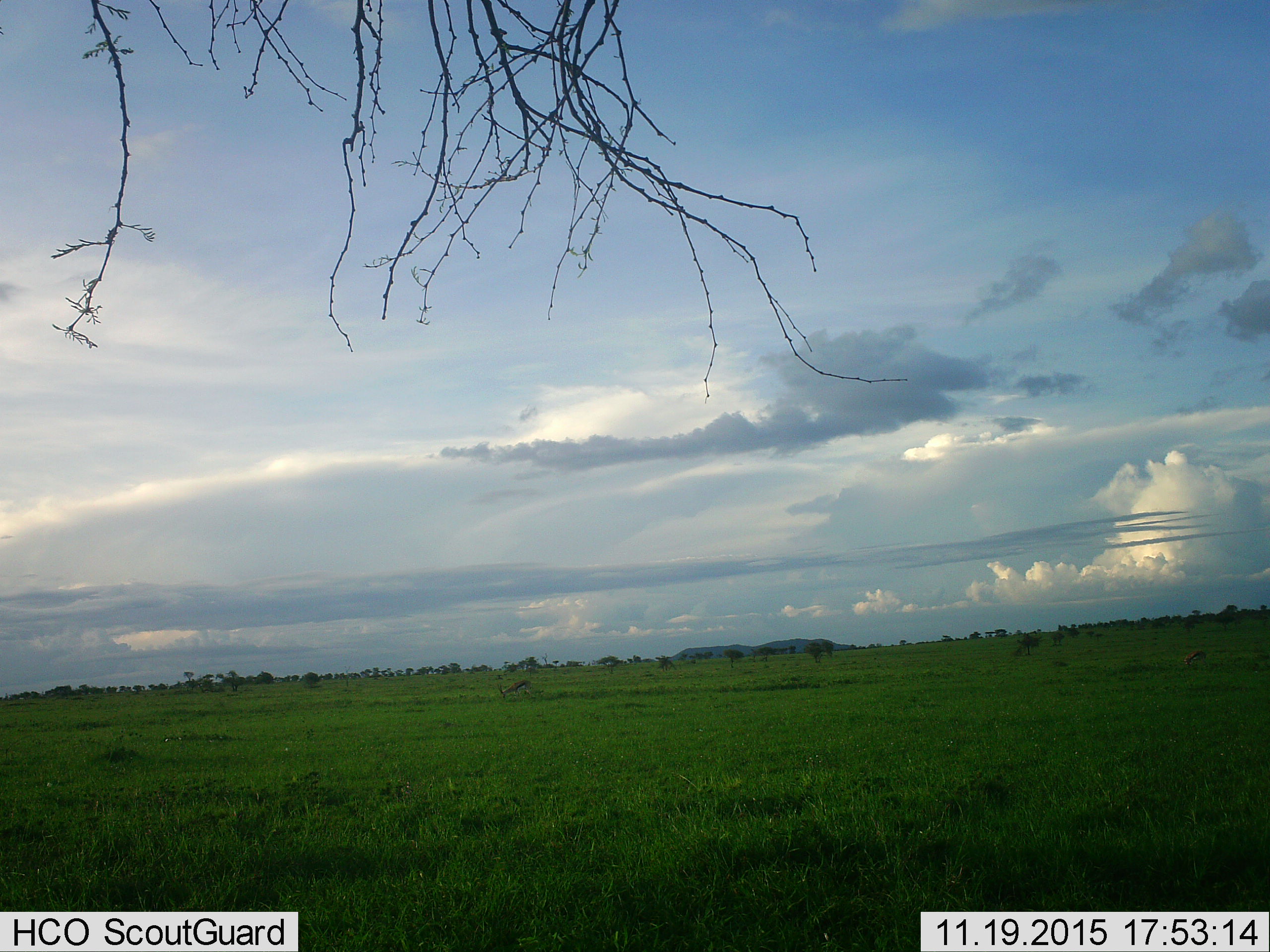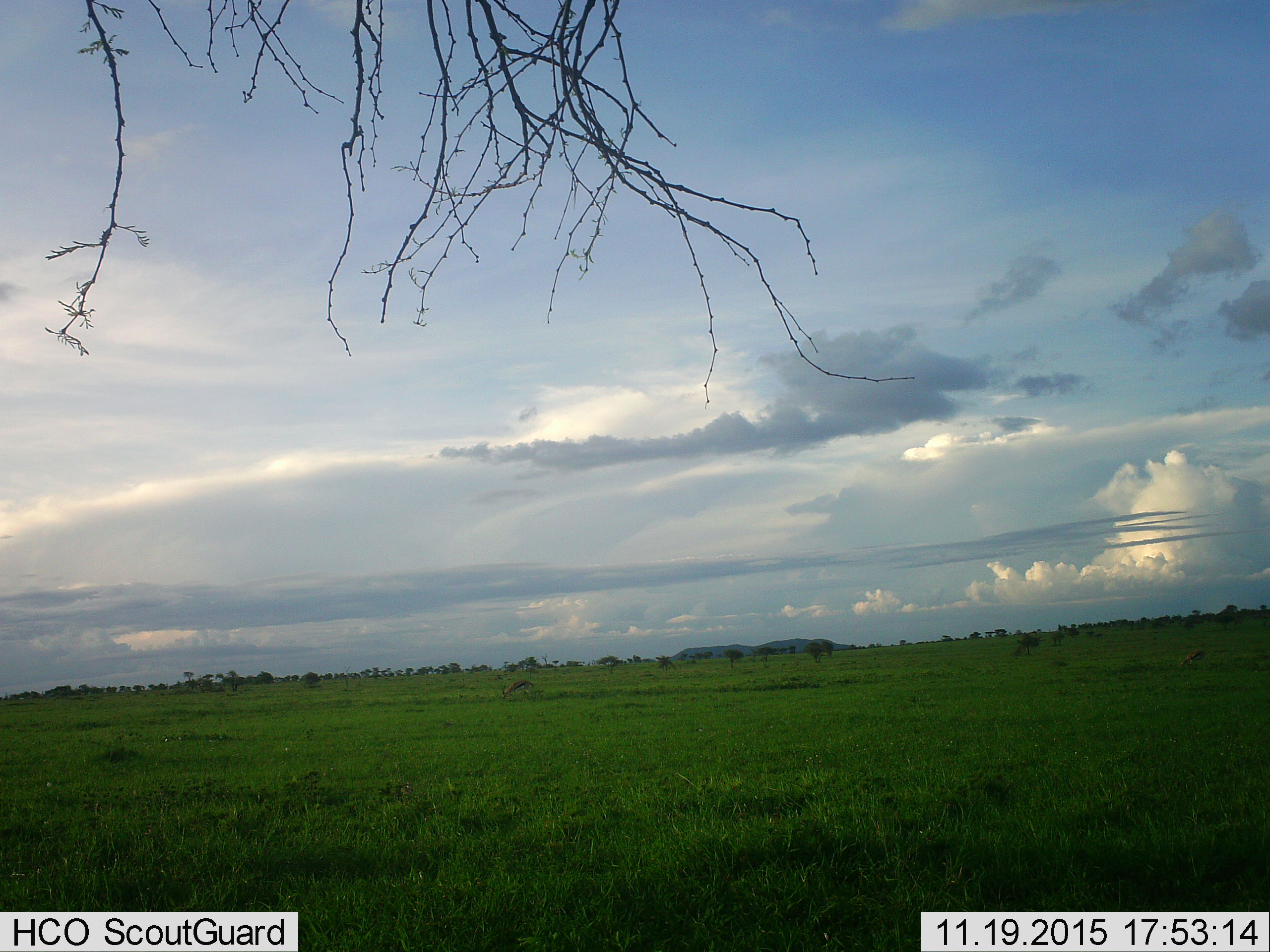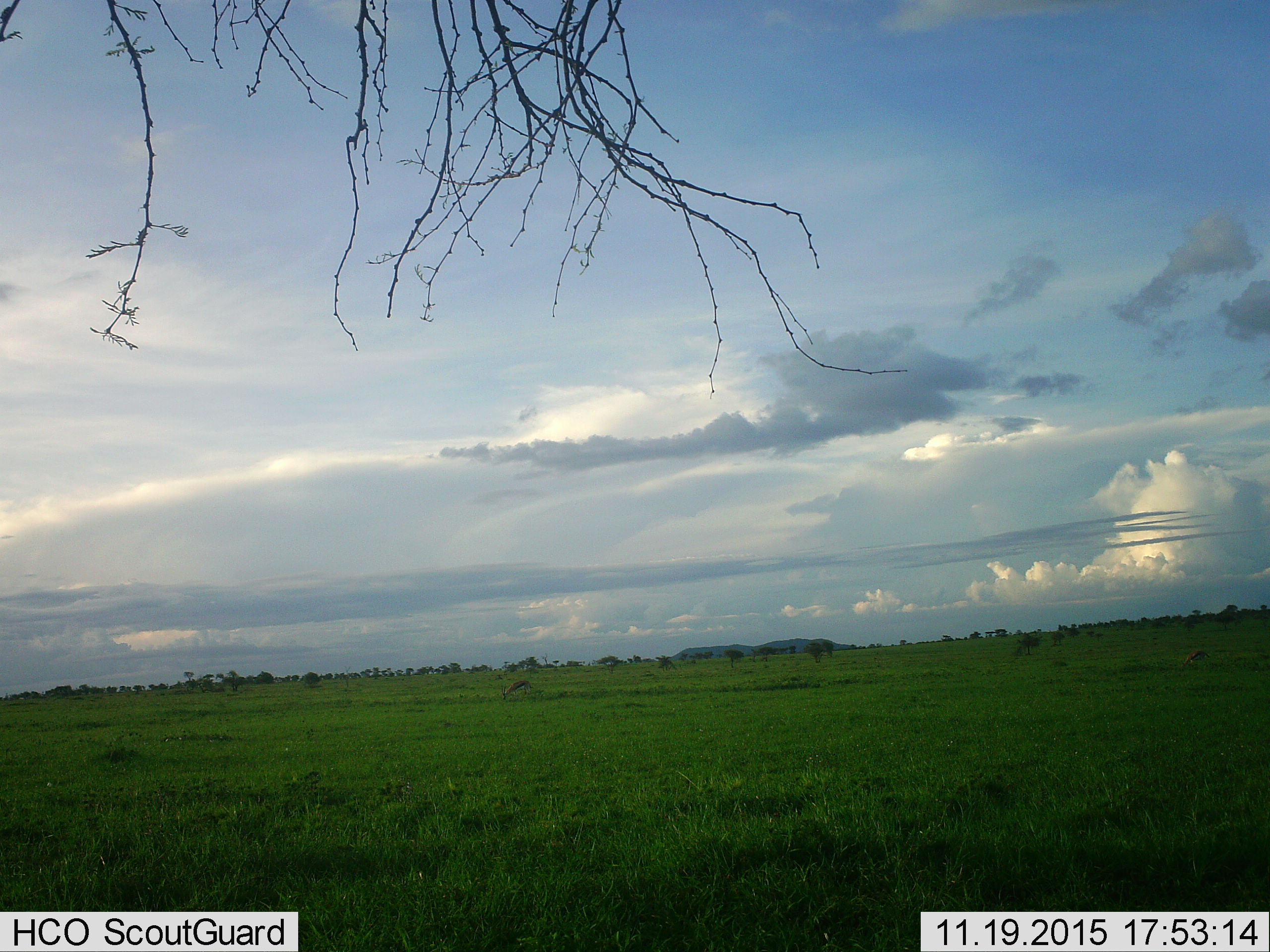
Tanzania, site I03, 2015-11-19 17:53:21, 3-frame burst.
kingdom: Animalia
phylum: Chordata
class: Mammalia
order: Artiodactyla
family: Bovidae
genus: Eudorcas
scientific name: Eudorcas thomsonii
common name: thomson's gazelle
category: gazellethomsons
Gazellethomsons (thomson's gazelle) (Eudorcas thomsonii), count 2. Behavior (volunteer vote fractions): standing 0%, resting 0%, moving 0%, interacting 0%. Young present (vote fraction): 25%. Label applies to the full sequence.